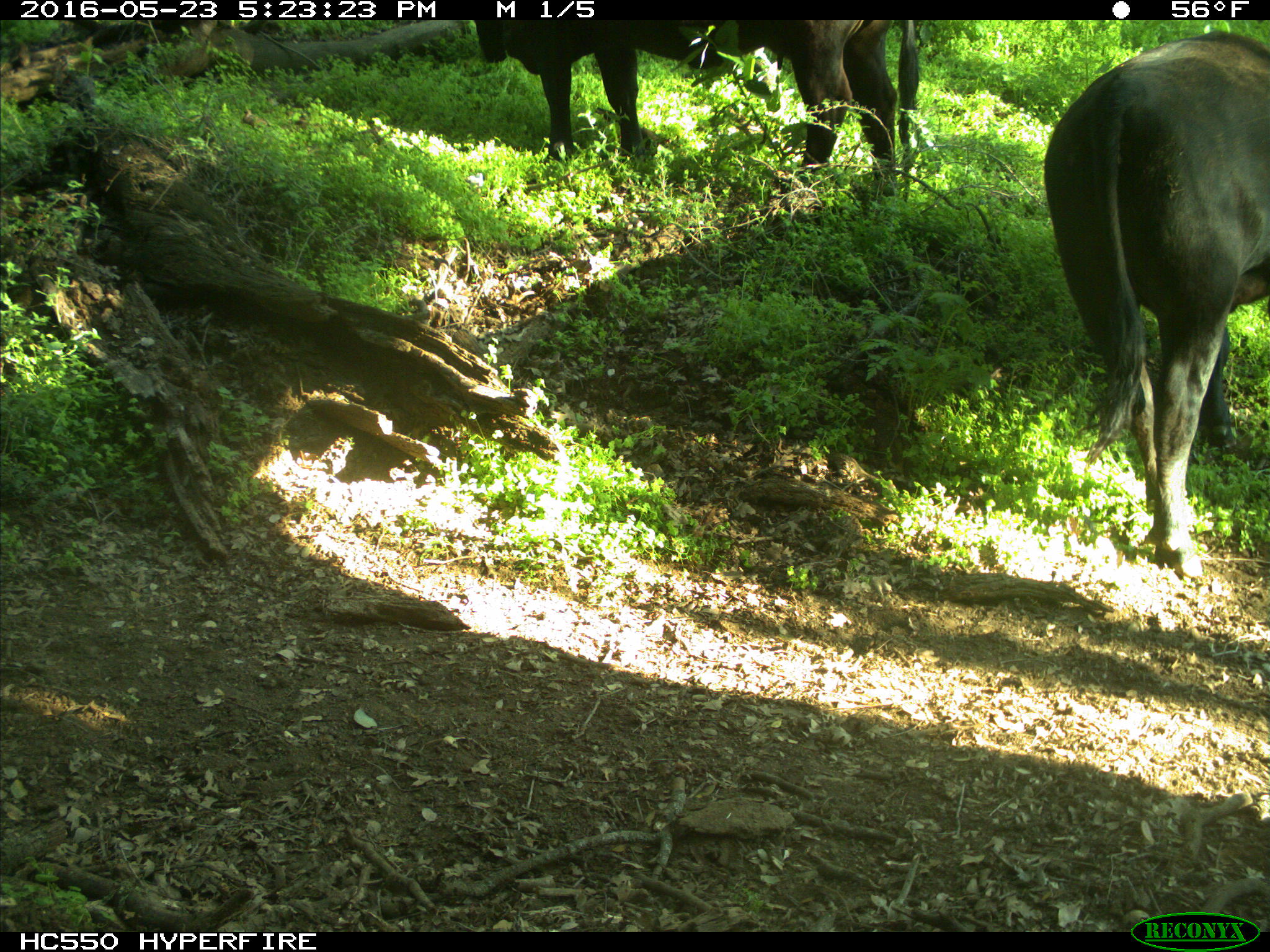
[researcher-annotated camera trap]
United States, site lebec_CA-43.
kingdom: Animalia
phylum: Chordata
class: Mammalia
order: Artiodactyla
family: Bovidae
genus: Bos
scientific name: Bos taurus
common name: domestic cow